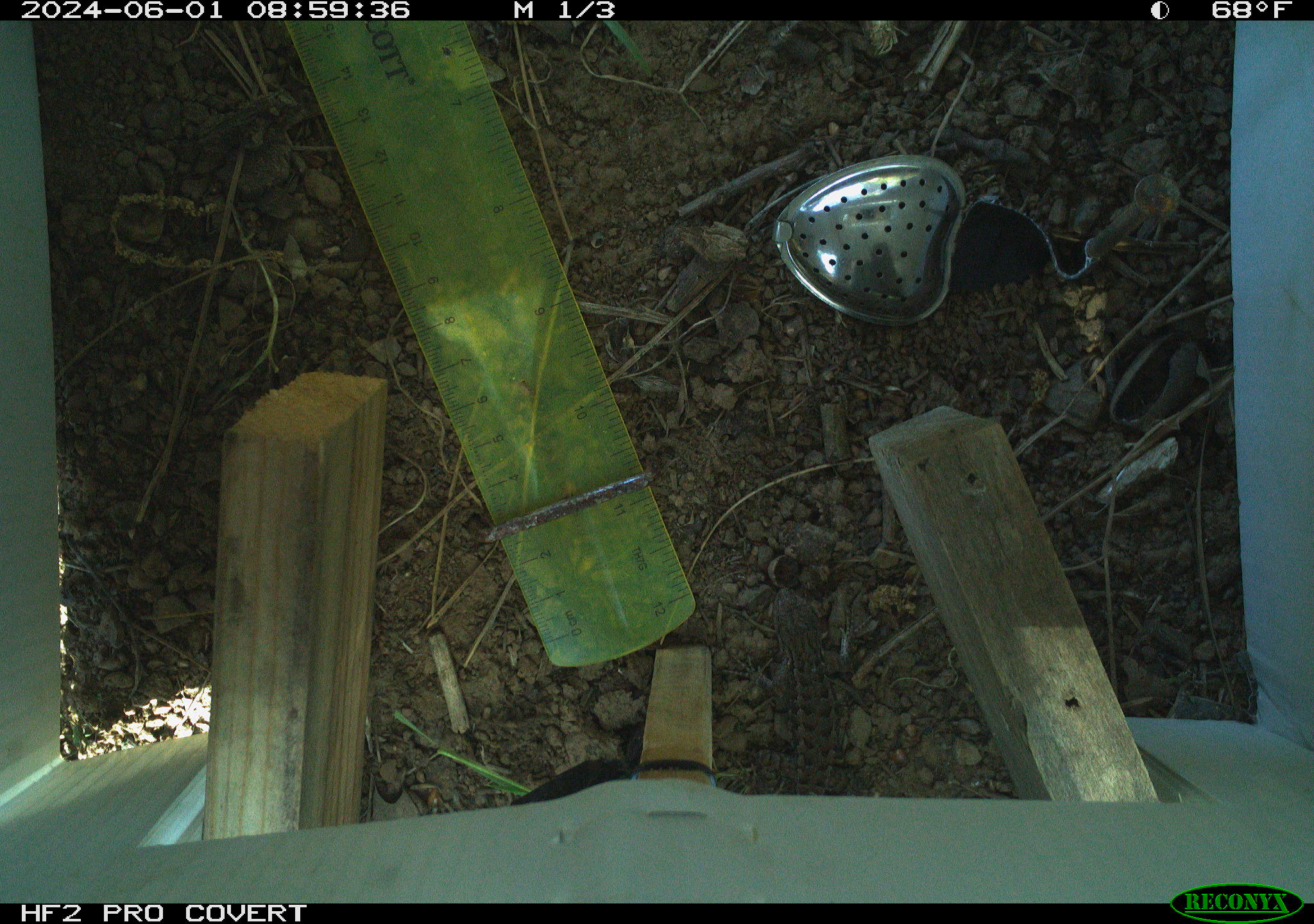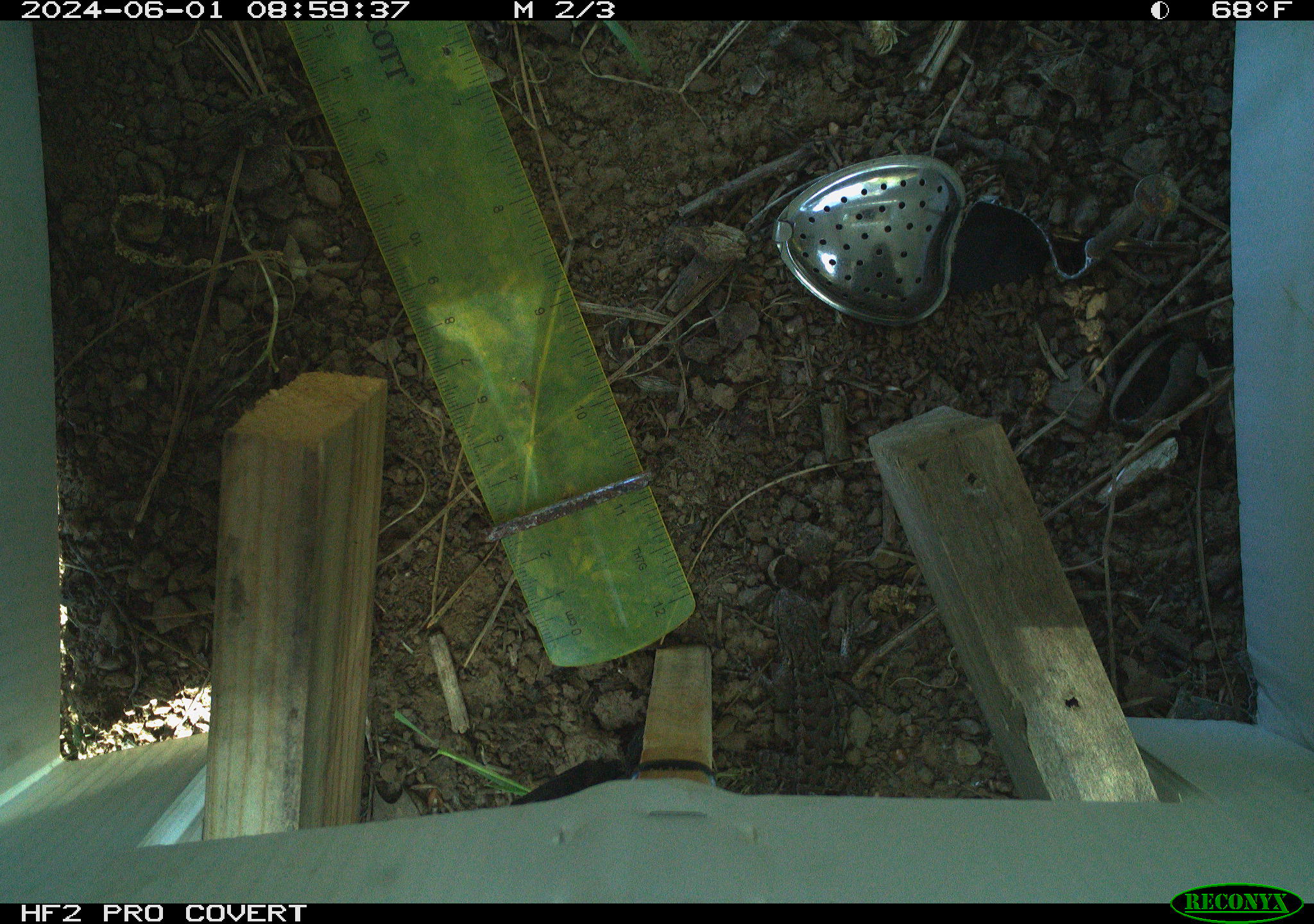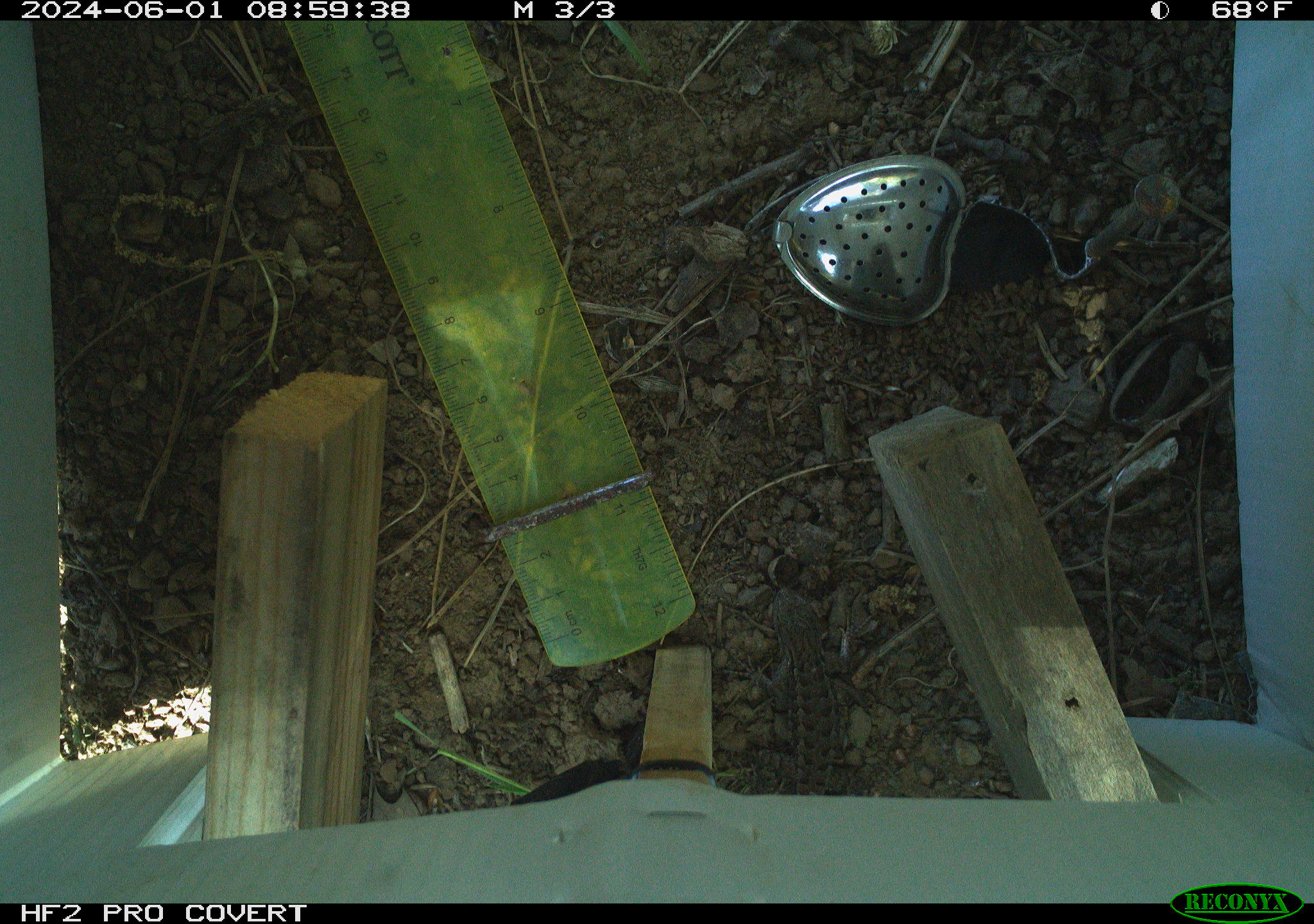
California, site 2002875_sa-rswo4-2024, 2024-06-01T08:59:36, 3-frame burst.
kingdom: Animalia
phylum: Chordata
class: Reptilia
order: Squamata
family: Phrynosomatidae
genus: Sceloporus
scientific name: Sceloporus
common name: spiny lizards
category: sceloporus species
Sceloporus species (spiny lizards) (Sceloporus).